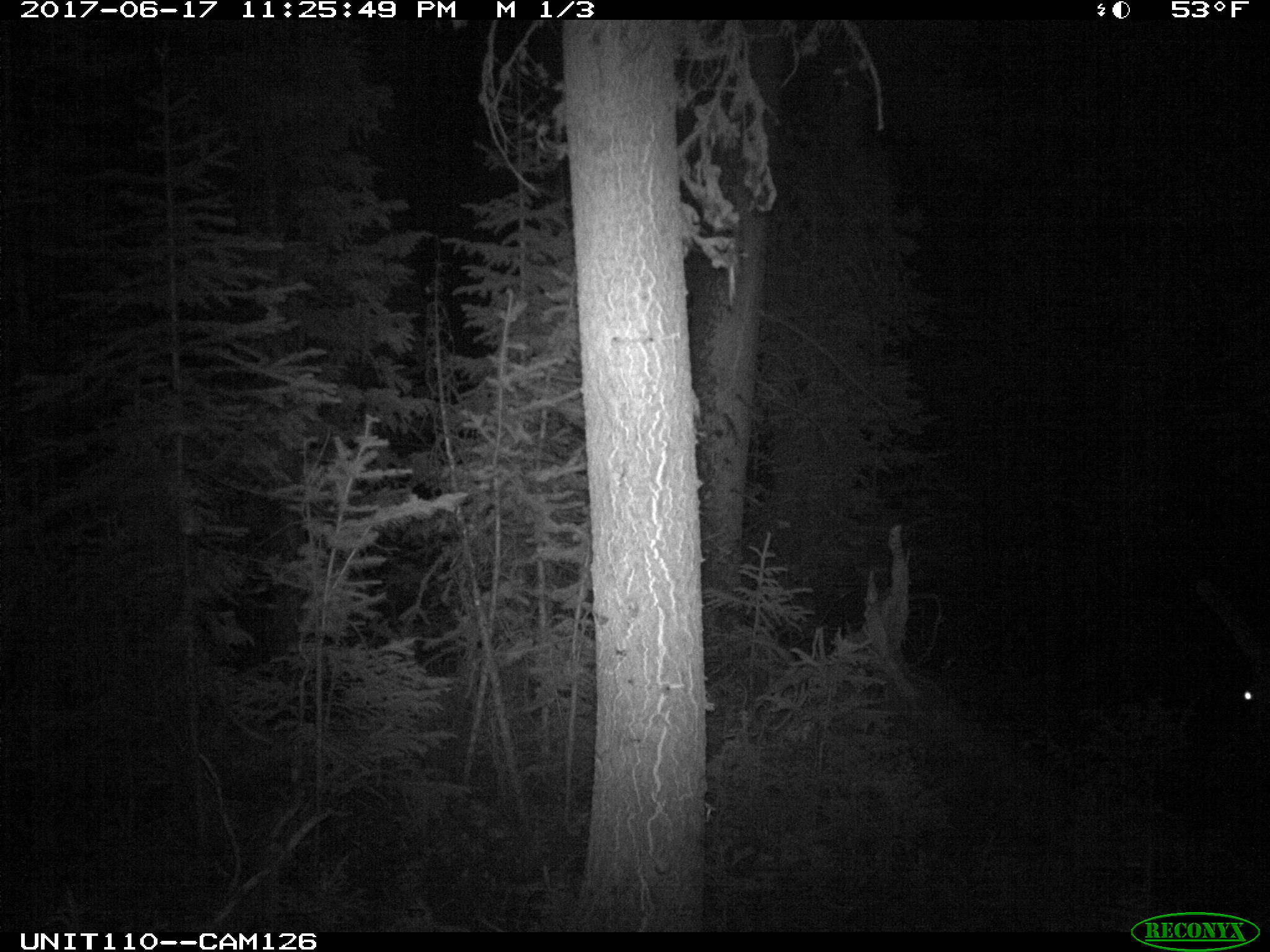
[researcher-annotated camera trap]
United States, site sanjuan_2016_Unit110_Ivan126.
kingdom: Animalia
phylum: Chordata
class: Mammalia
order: Artiodactyla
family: Cervidae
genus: Cervus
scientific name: Cervus elaphus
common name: red deer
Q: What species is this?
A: Cervus elaphus (red deer).